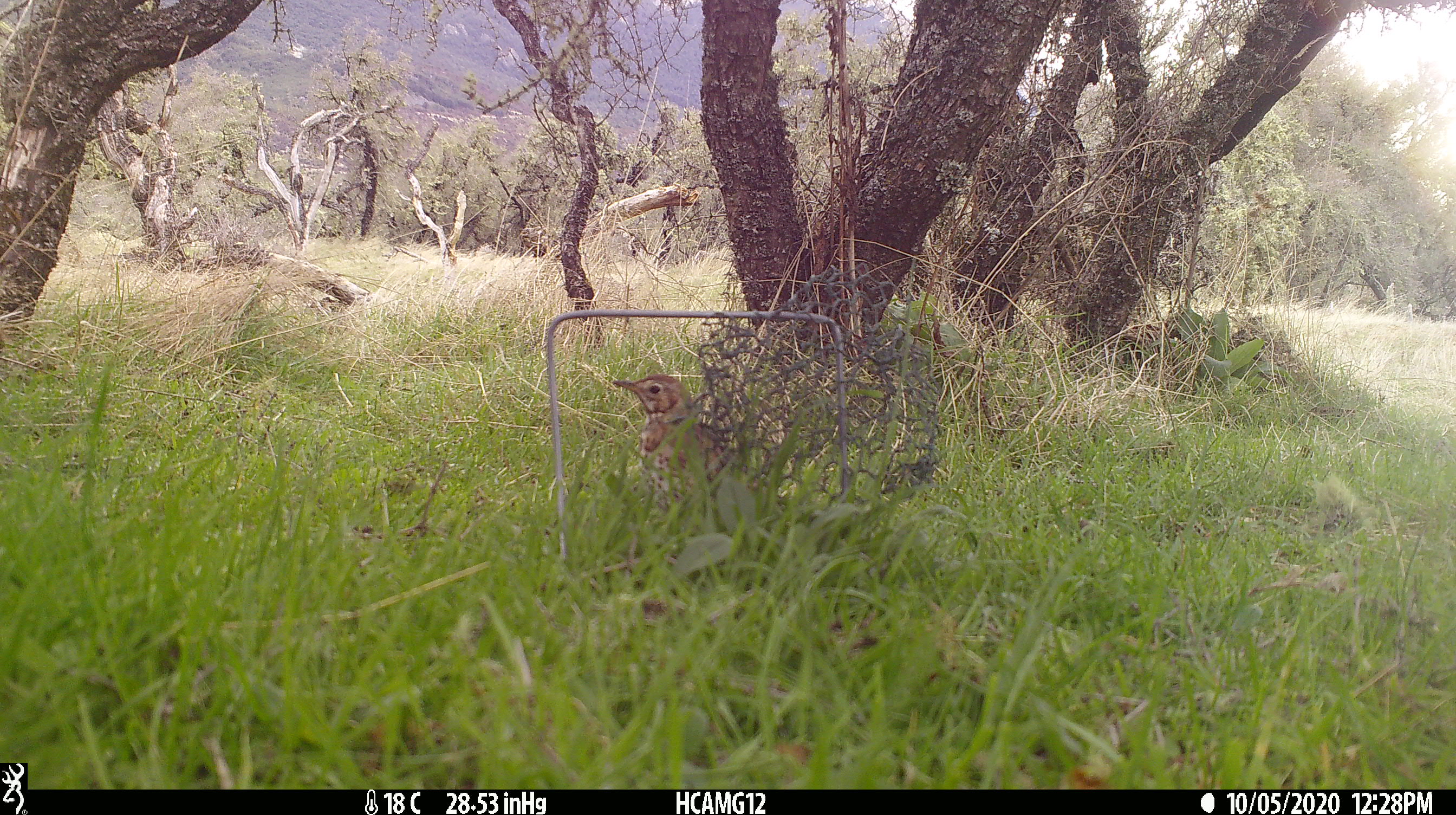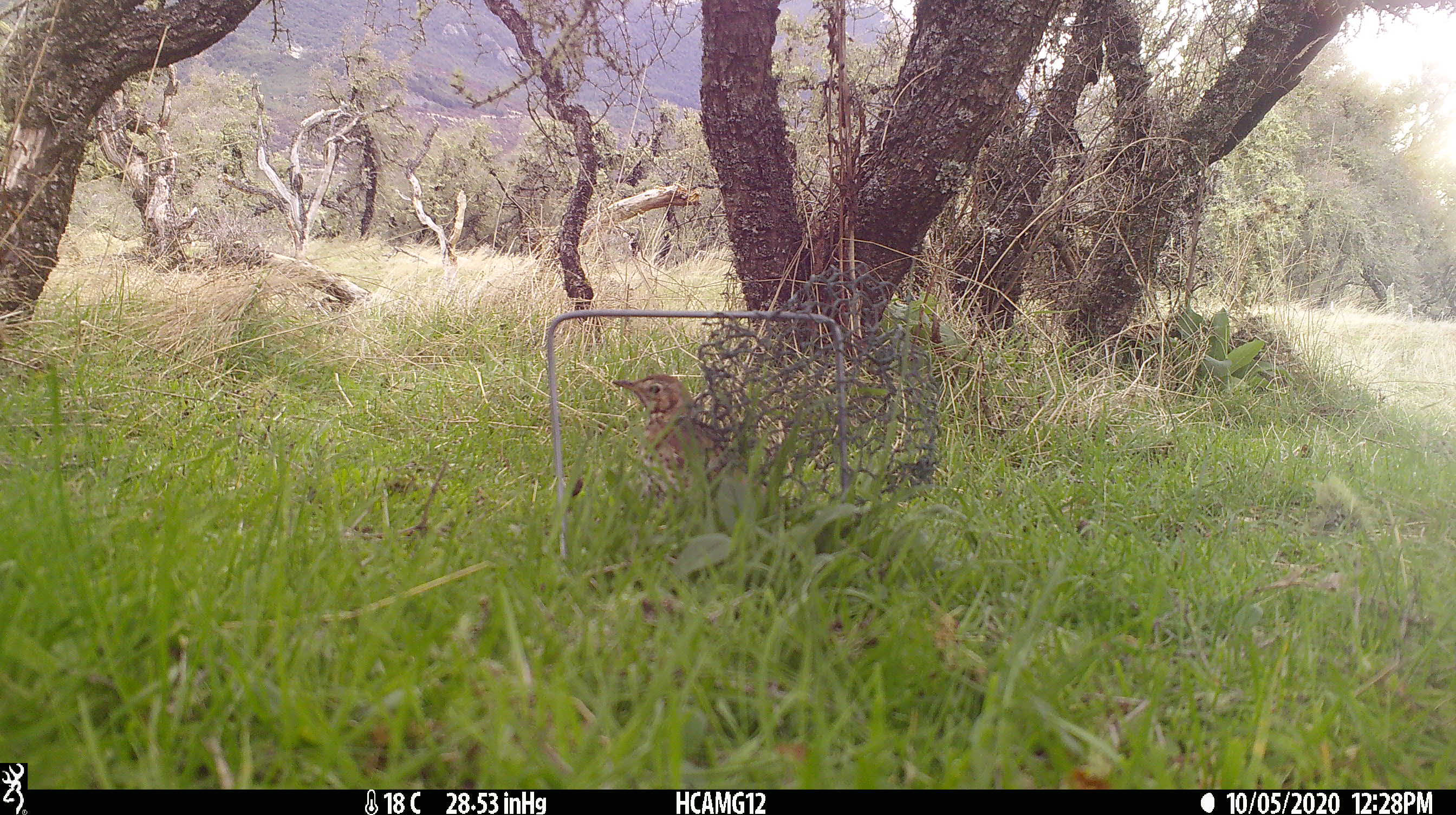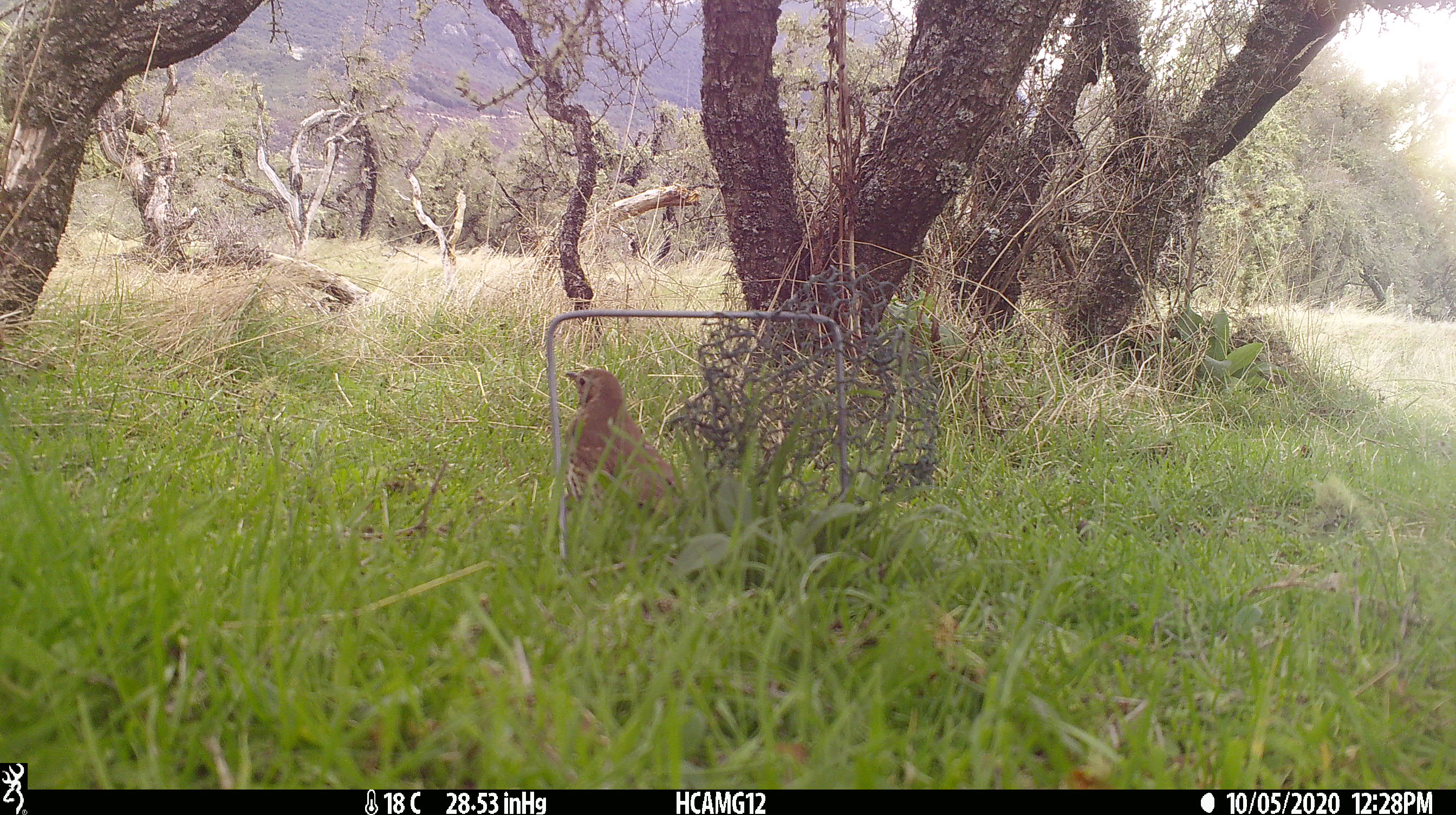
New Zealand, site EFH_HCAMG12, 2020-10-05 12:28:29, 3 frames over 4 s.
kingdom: Animalia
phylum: Chordata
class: Aves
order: Passeriformes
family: Turdidae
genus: Turdus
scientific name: Turdus philomelos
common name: song thrush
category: thrush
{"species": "thrush (song thrush) (Turdus philomelos)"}